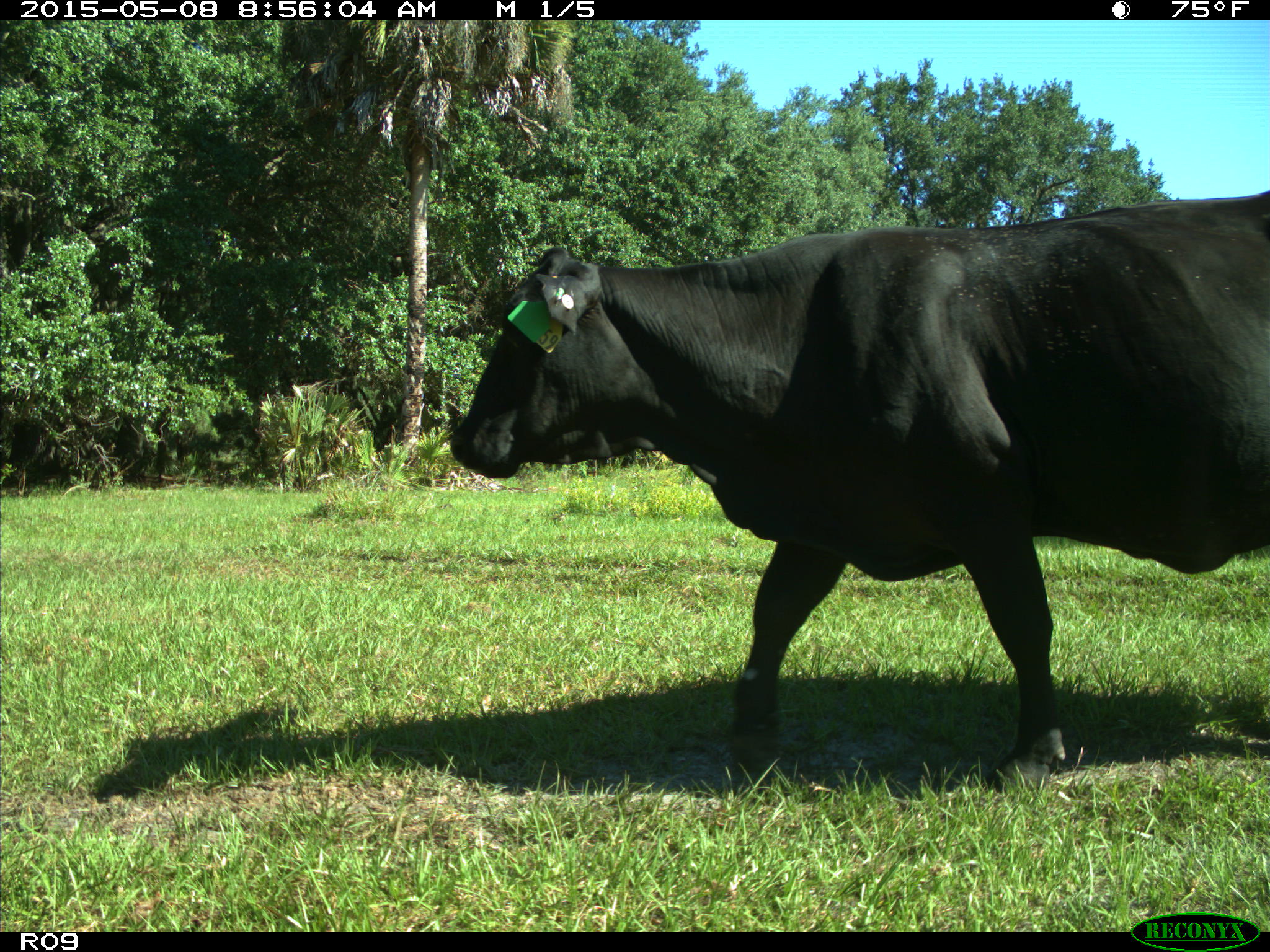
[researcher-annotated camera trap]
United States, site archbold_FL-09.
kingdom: Animalia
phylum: Chordata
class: Mammalia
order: Artiodactyla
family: Bovidae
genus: Bos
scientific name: Bos taurus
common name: domestic cow